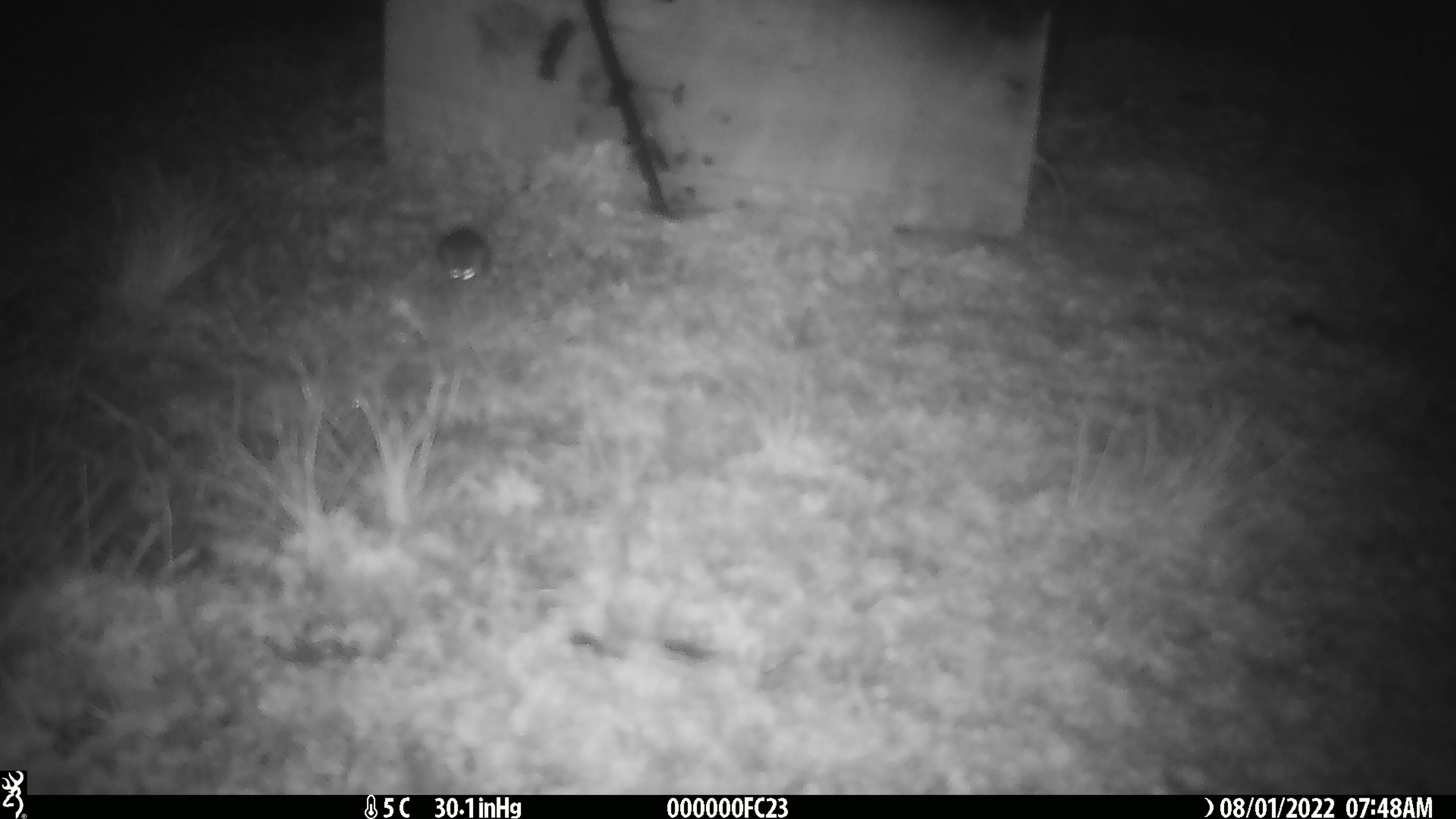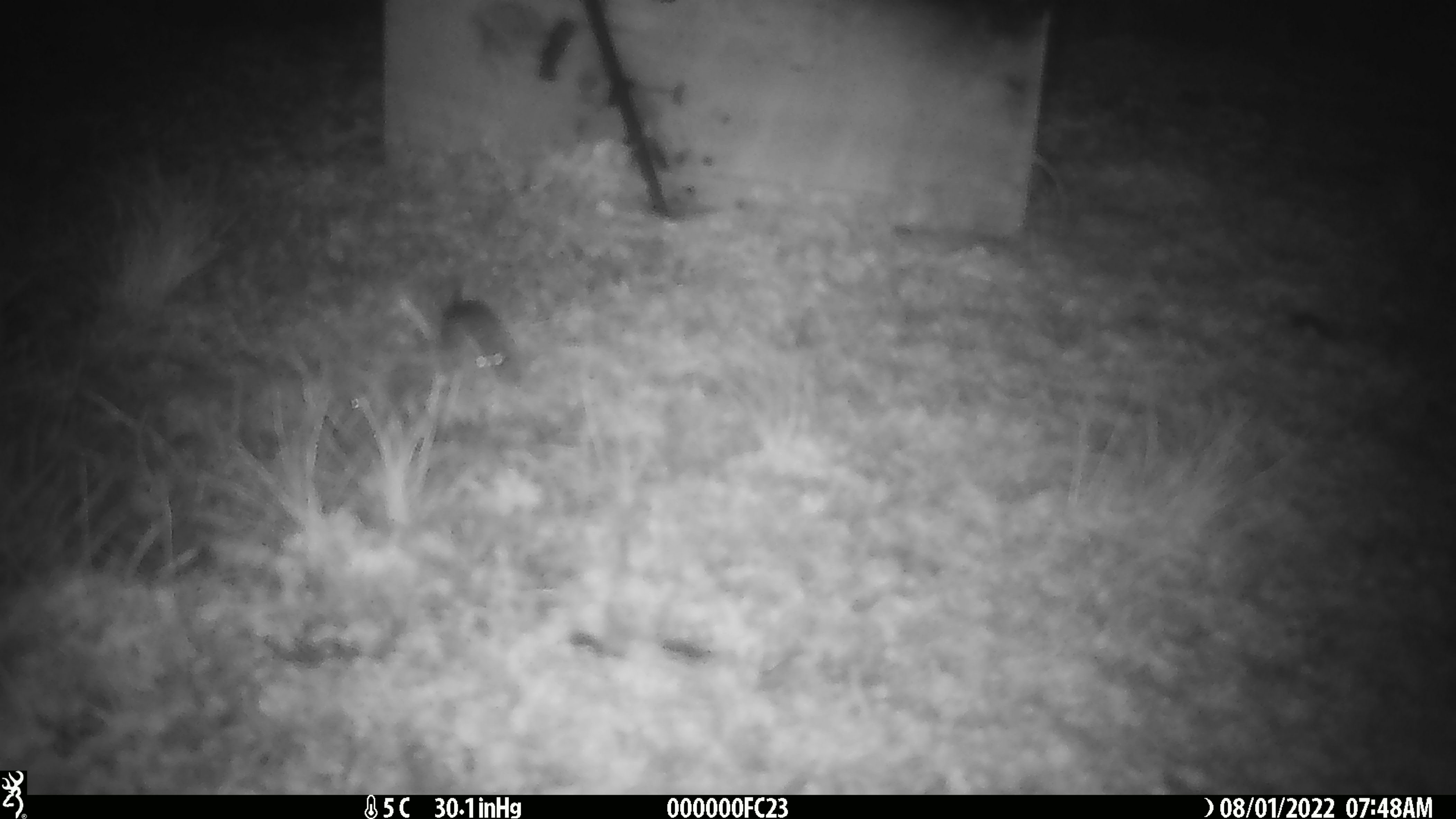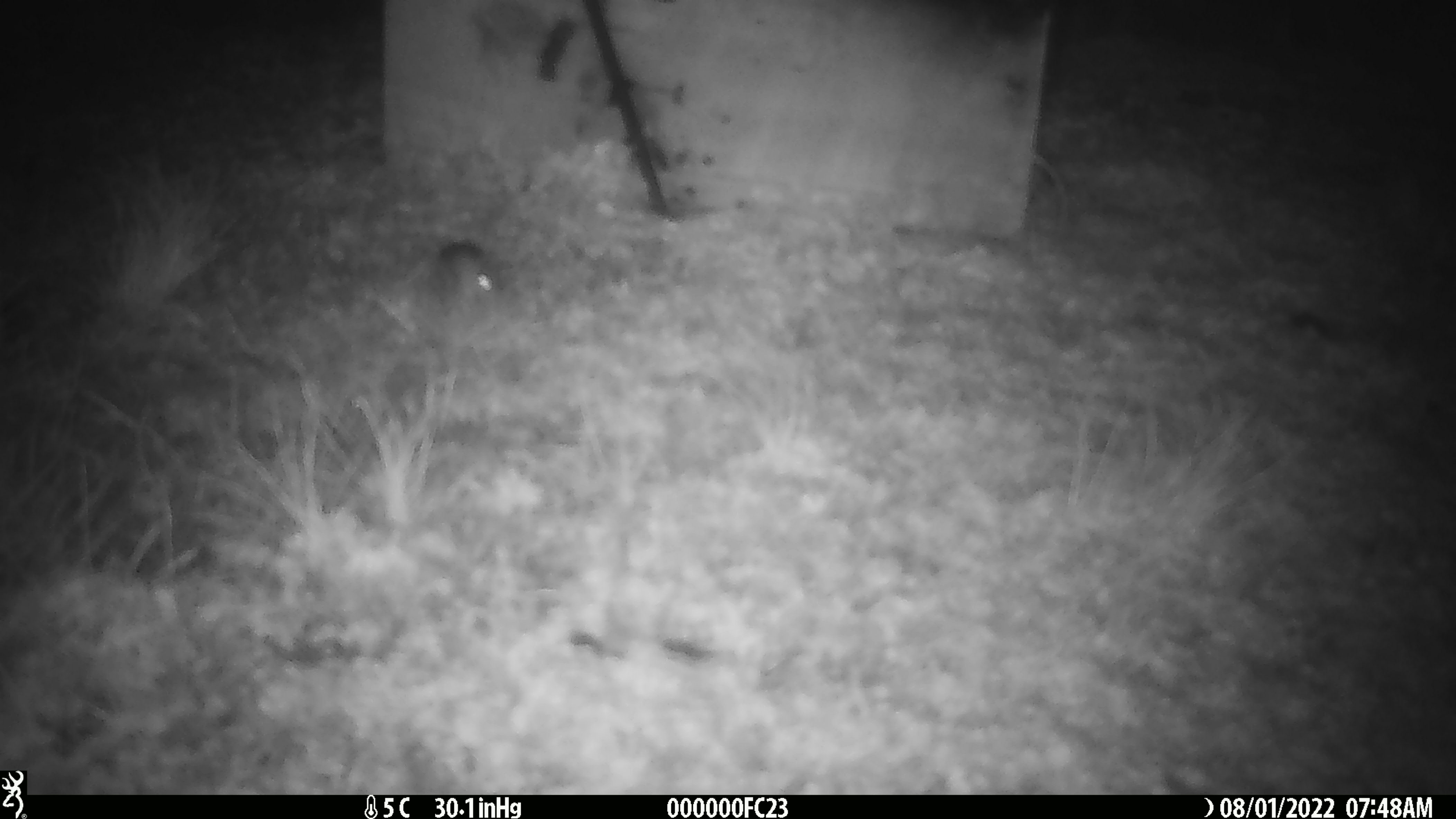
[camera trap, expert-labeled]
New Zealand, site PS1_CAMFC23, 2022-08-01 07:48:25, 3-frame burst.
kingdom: Animalia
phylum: Chordata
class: Mammalia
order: Rodentia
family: Muridae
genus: Mus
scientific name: Mus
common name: mouse